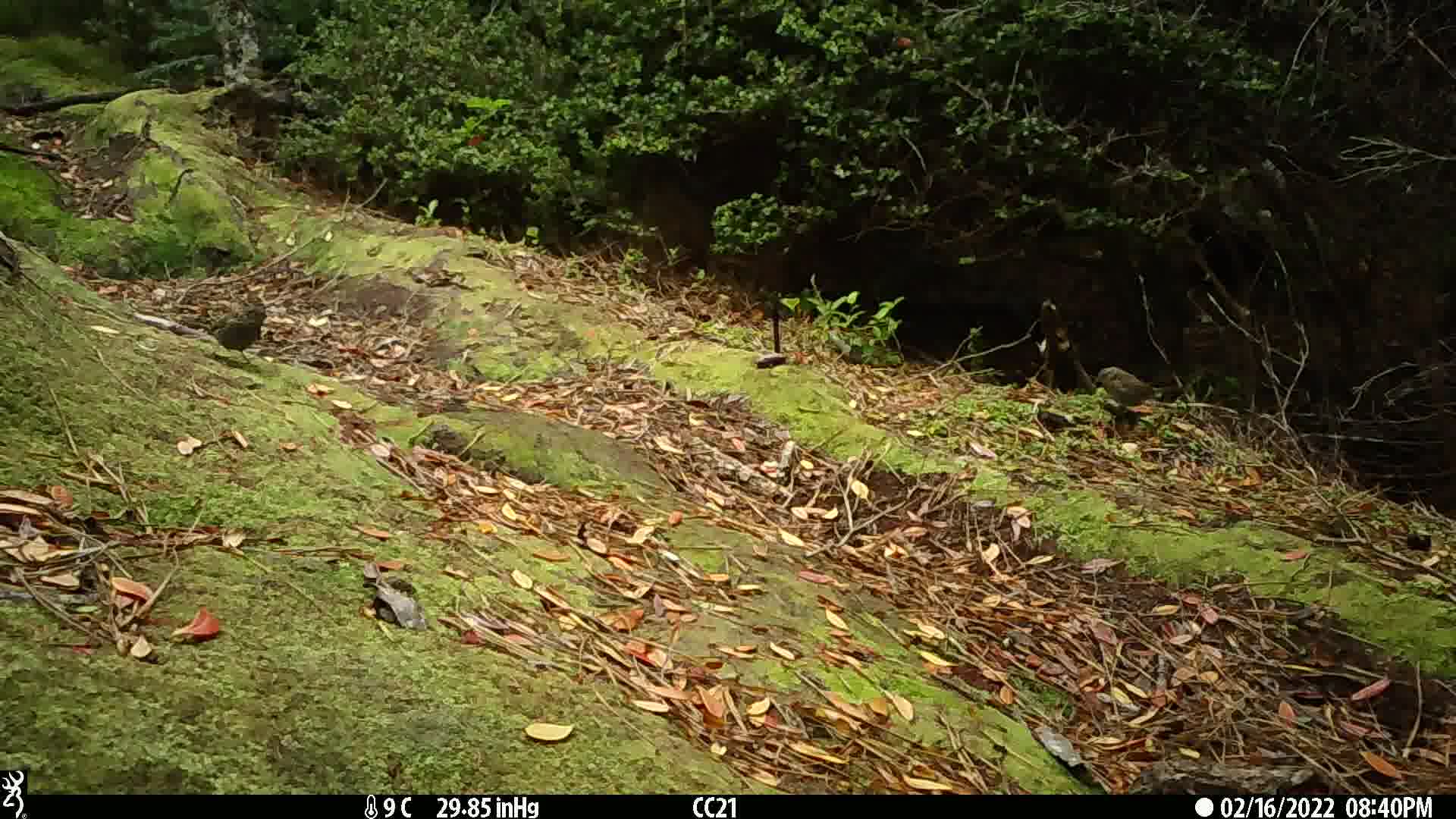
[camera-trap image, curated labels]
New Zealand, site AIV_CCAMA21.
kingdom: Animalia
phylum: Chordata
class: Aves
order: Passeriformes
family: Prunellidae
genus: Prunella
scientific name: Prunella modularis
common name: dunnock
Dunnock (Prunella modularis).